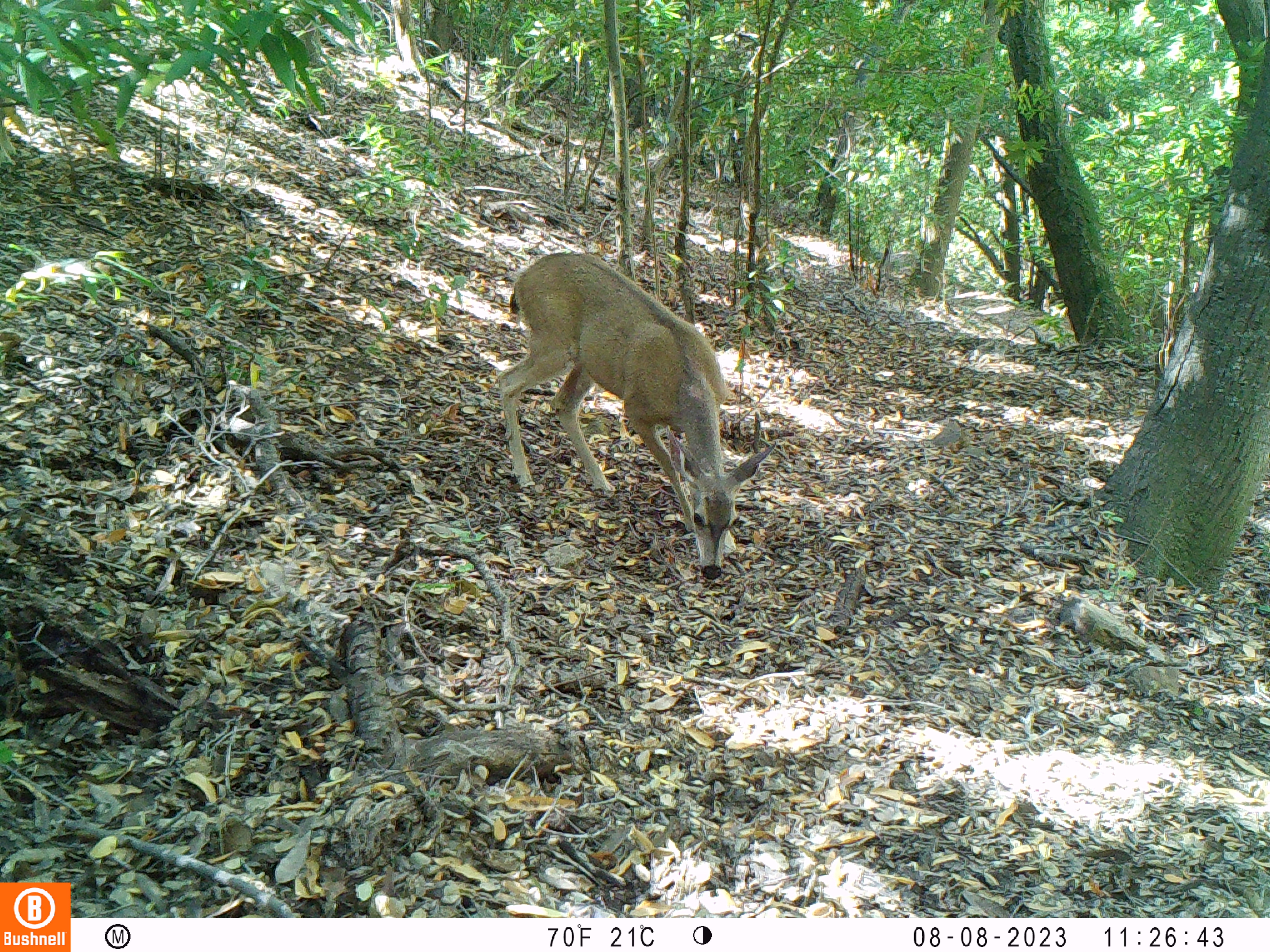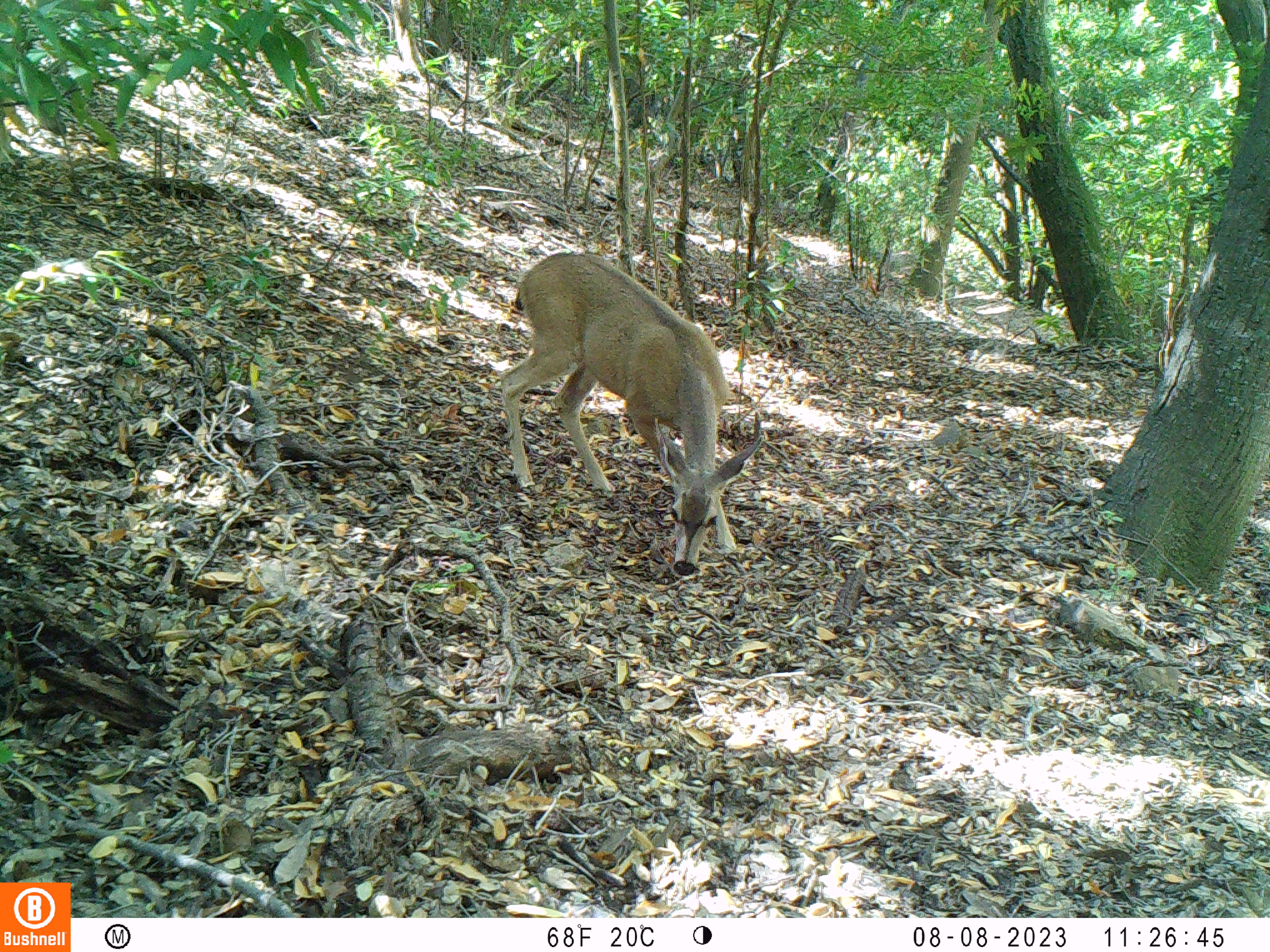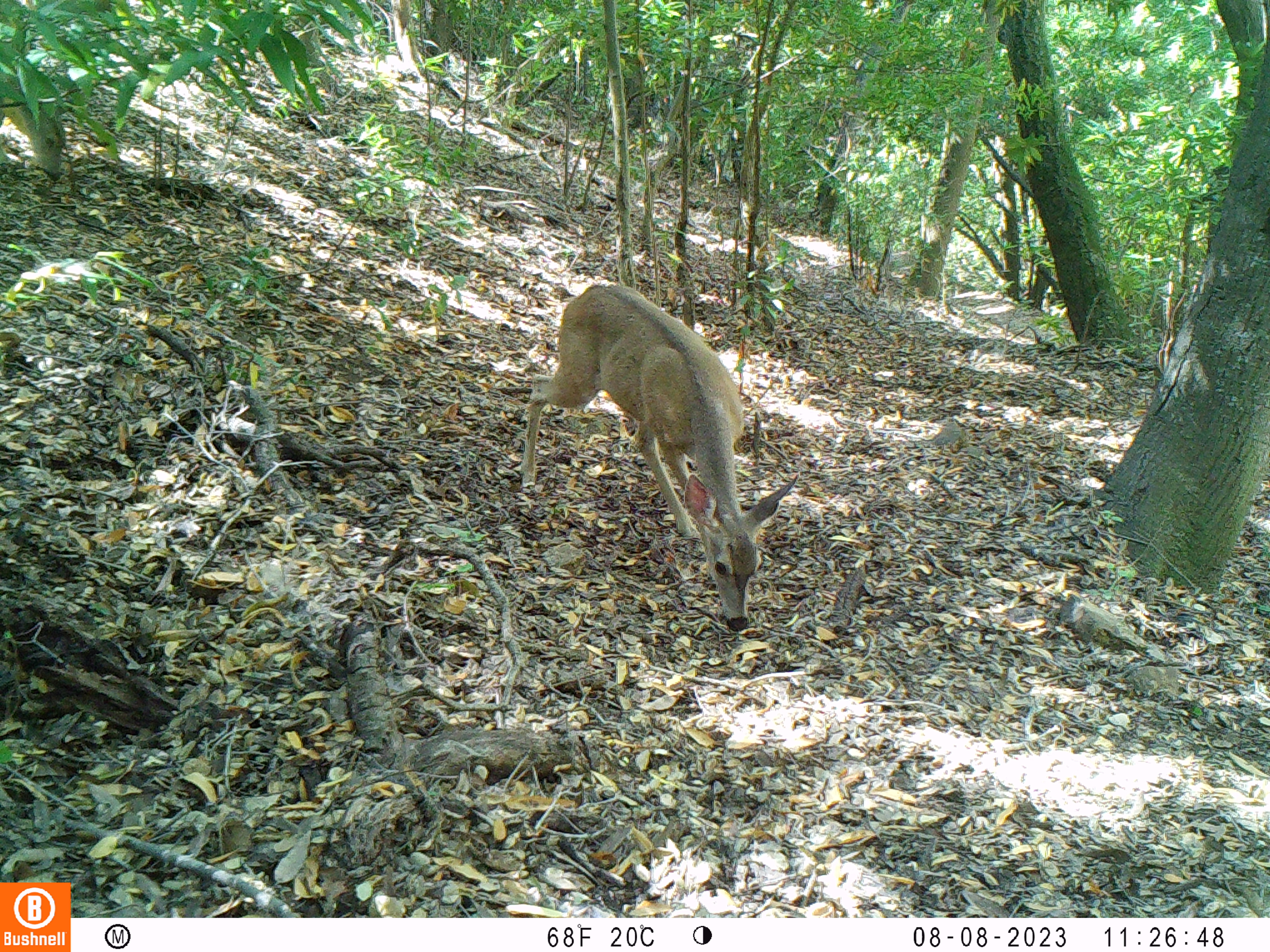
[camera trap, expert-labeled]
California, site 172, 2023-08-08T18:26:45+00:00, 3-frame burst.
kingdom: Animalia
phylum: Chordata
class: Mammalia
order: Artiodactyla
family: Cervidae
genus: Odocoileus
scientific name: Odocoileus hemionus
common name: mule deer